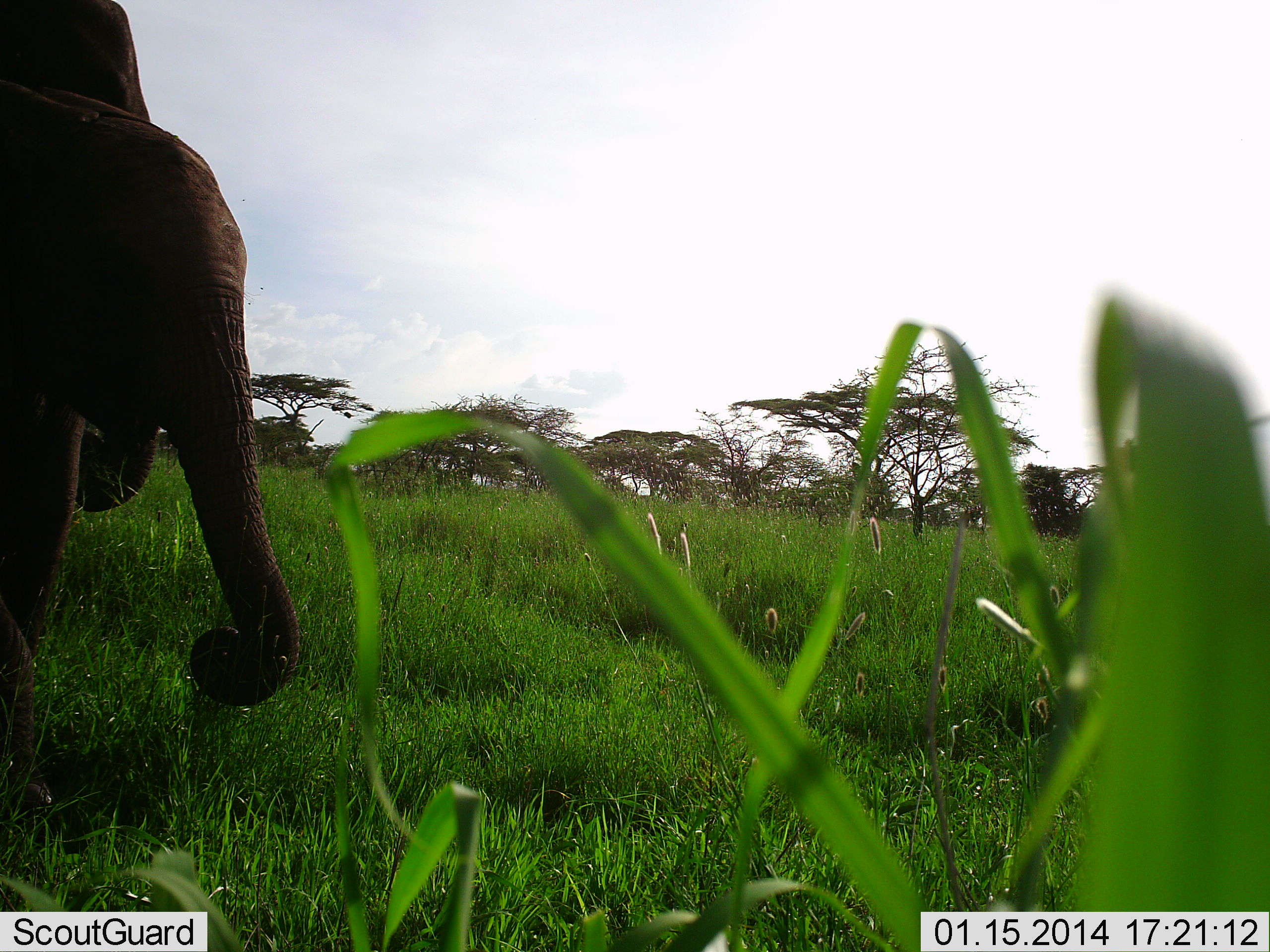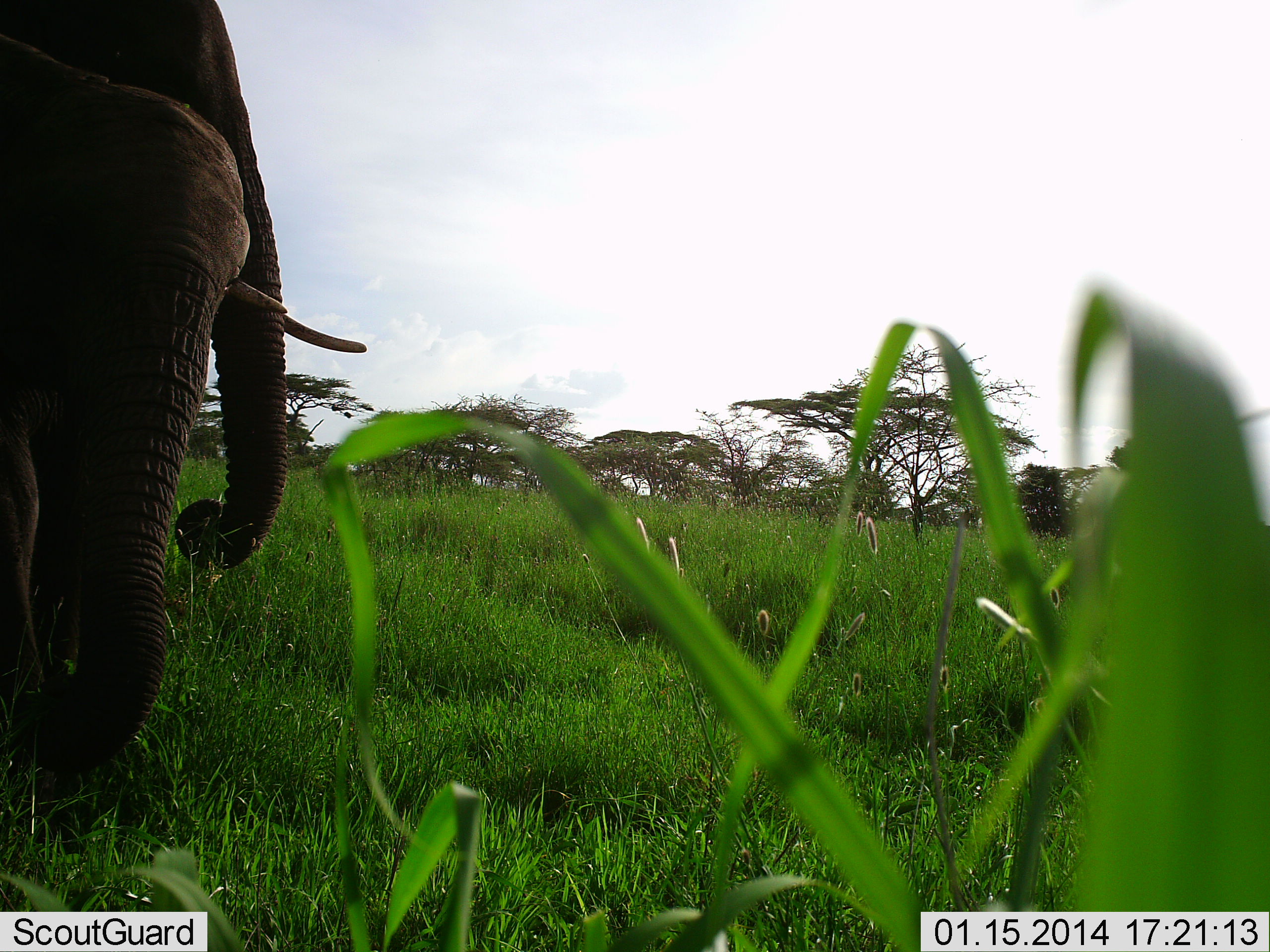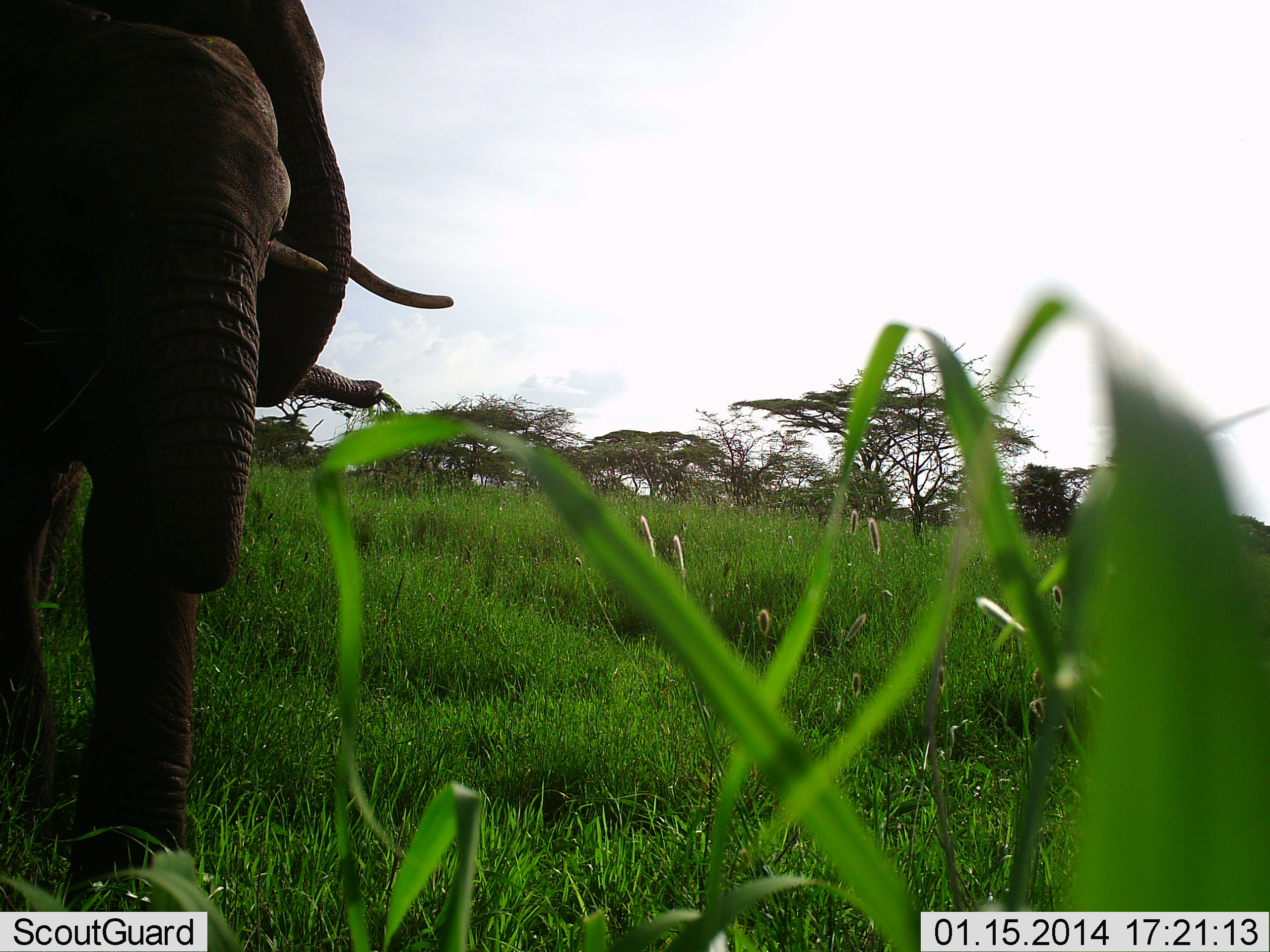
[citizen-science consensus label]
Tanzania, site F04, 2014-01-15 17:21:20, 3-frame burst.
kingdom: Animalia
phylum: Chordata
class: Mammalia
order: Proboscidea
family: Elephantidae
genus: Loxodonta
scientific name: Loxodonta africana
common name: african bush elephant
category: elephant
Elephant (african bush elephant) (Loxodonta africana), count 2. Behavior (volunteer vote fractions): standing 34%, resting 0%, moving 55%, interacting 3%. Young present (vote fraction): 32%. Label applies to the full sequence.